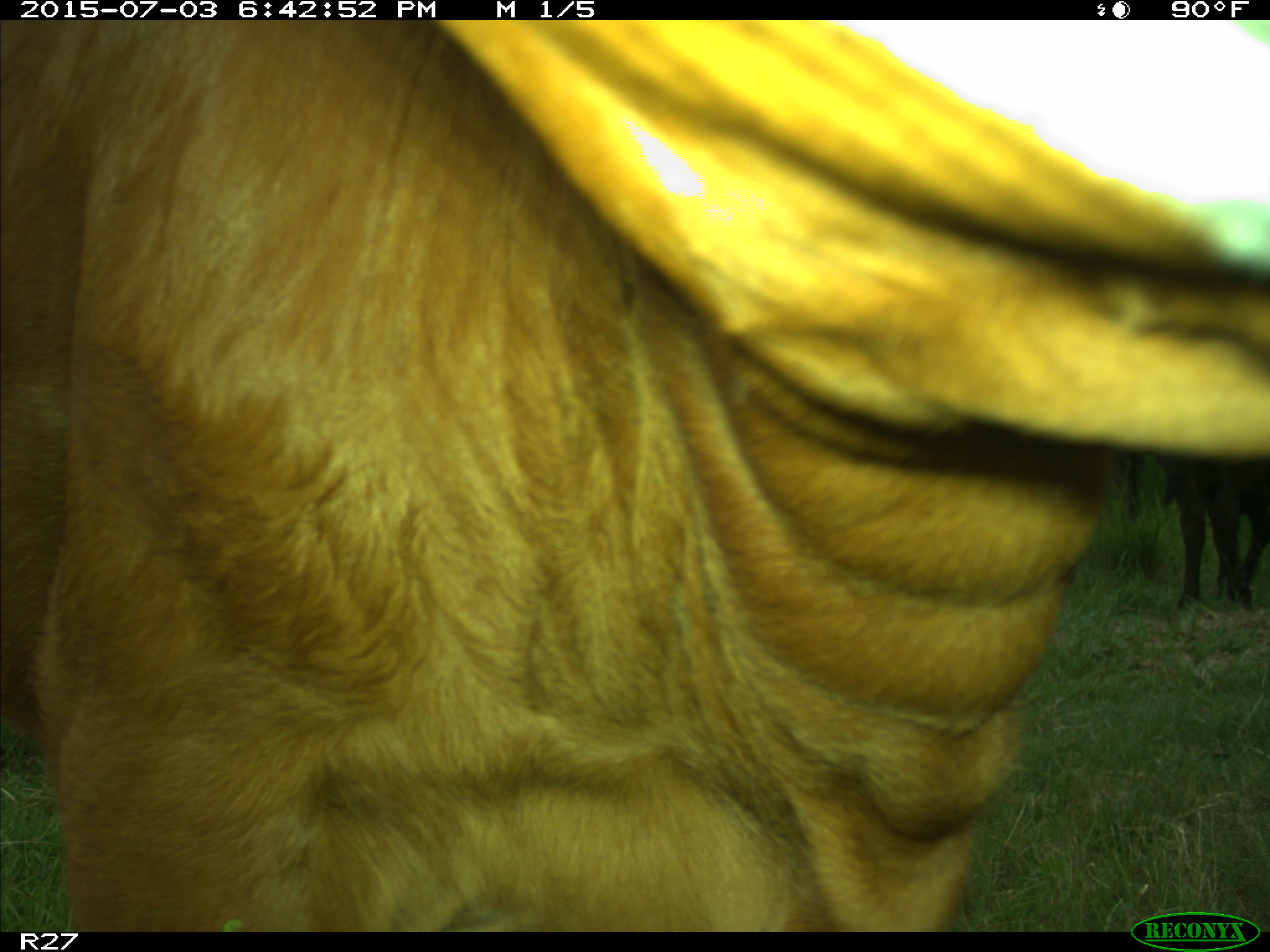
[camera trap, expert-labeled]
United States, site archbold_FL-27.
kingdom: Animalia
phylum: Chordata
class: Mammalia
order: Artiodactyla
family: Bovidae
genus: Bos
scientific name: Bos taurus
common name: domestic cow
Bos taurus (domestic cow).